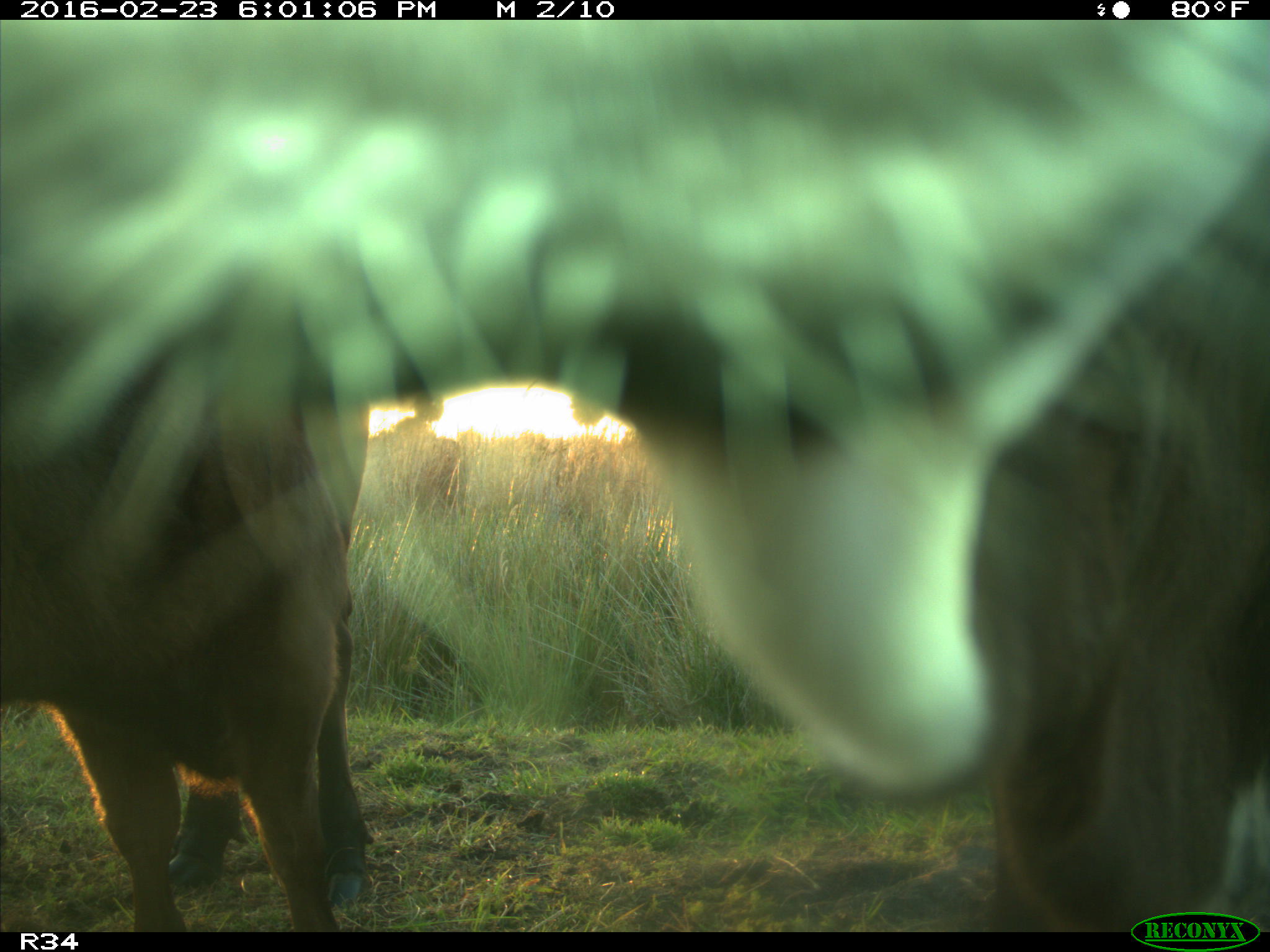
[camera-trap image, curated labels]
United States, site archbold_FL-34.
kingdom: Animalia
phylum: Chordata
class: Mammalia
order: Artiodactyla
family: Bovidae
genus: Bos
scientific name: Bos taurus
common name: domestic cow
Bos taurus (domestic cow).